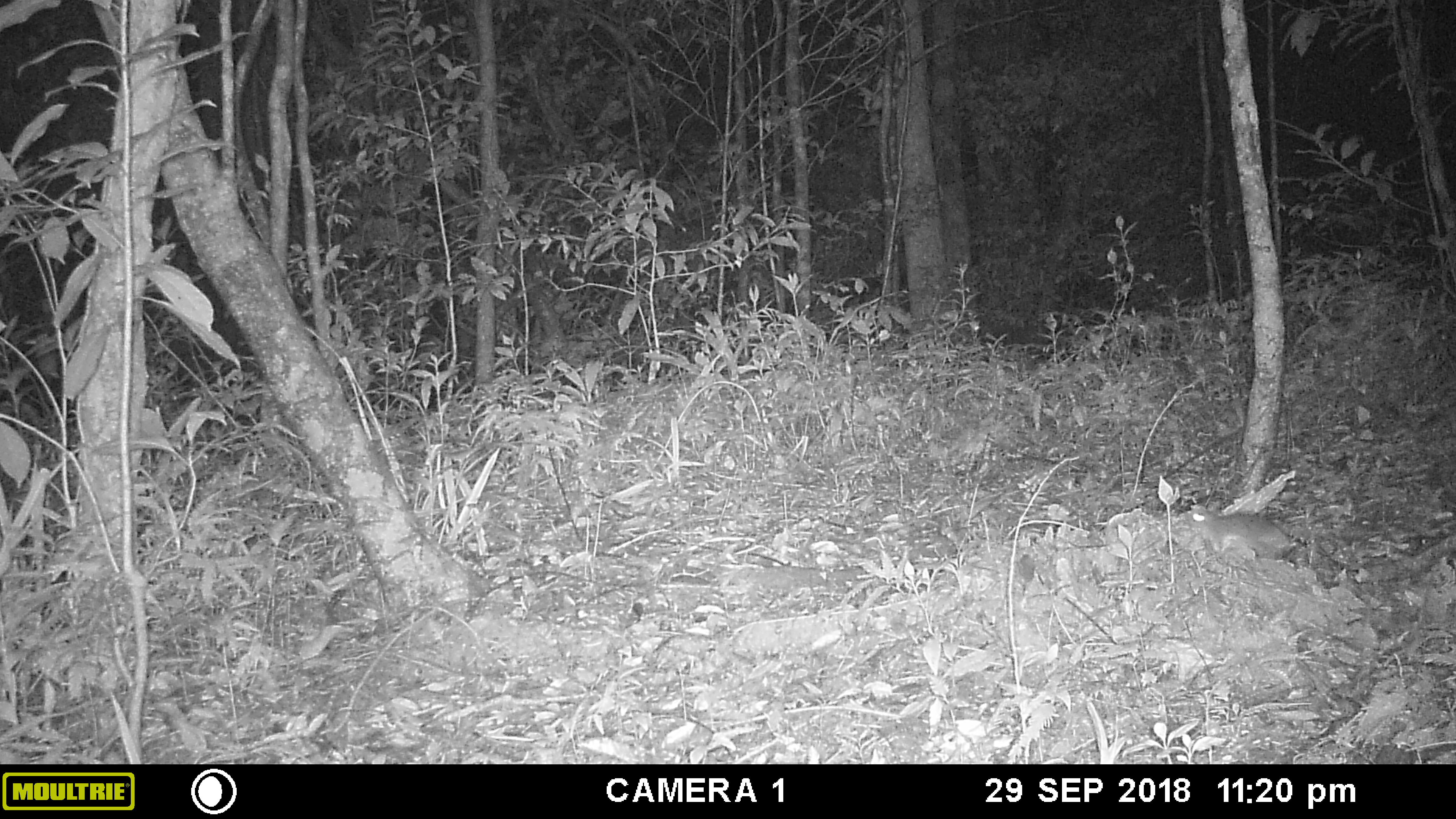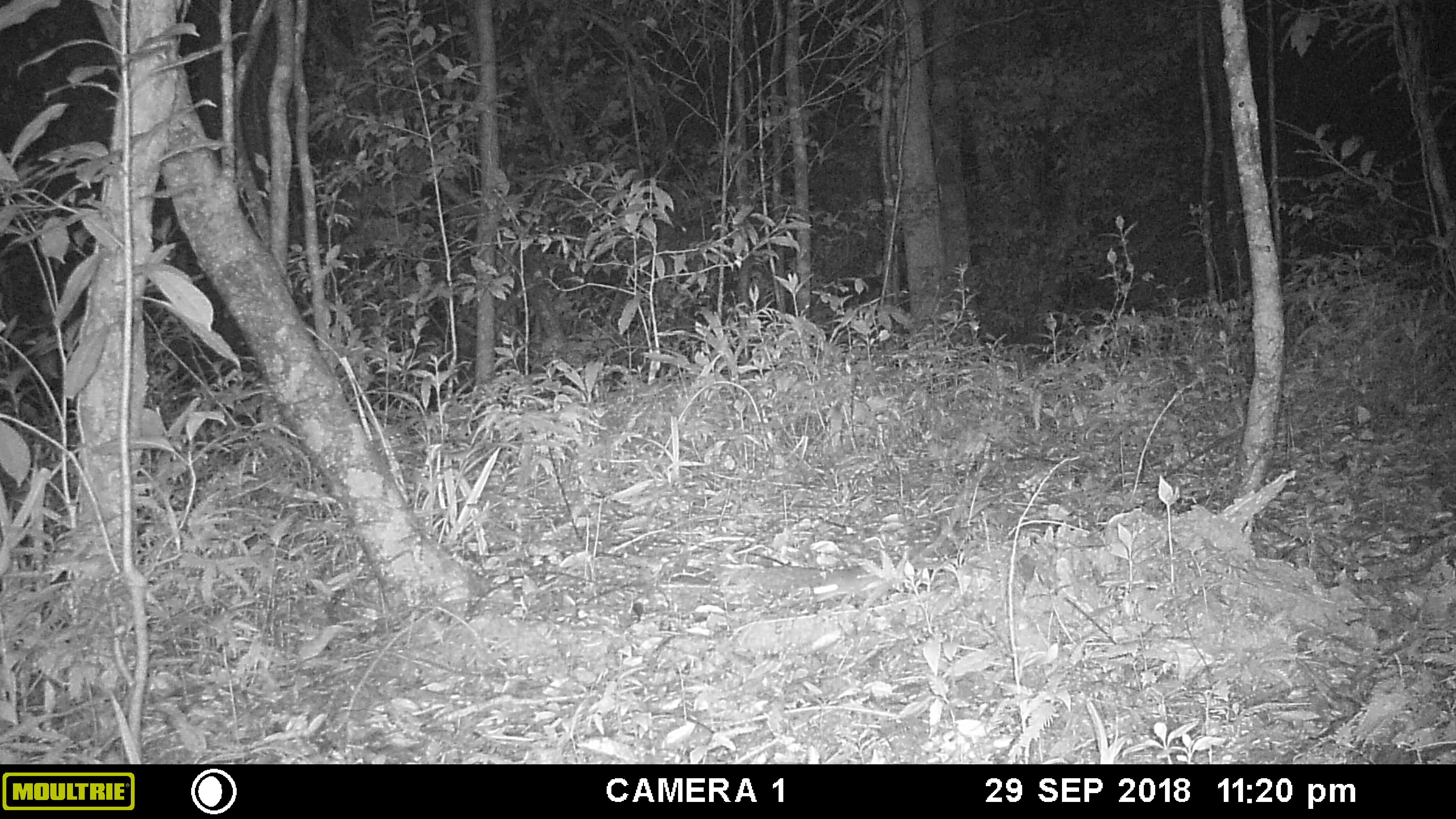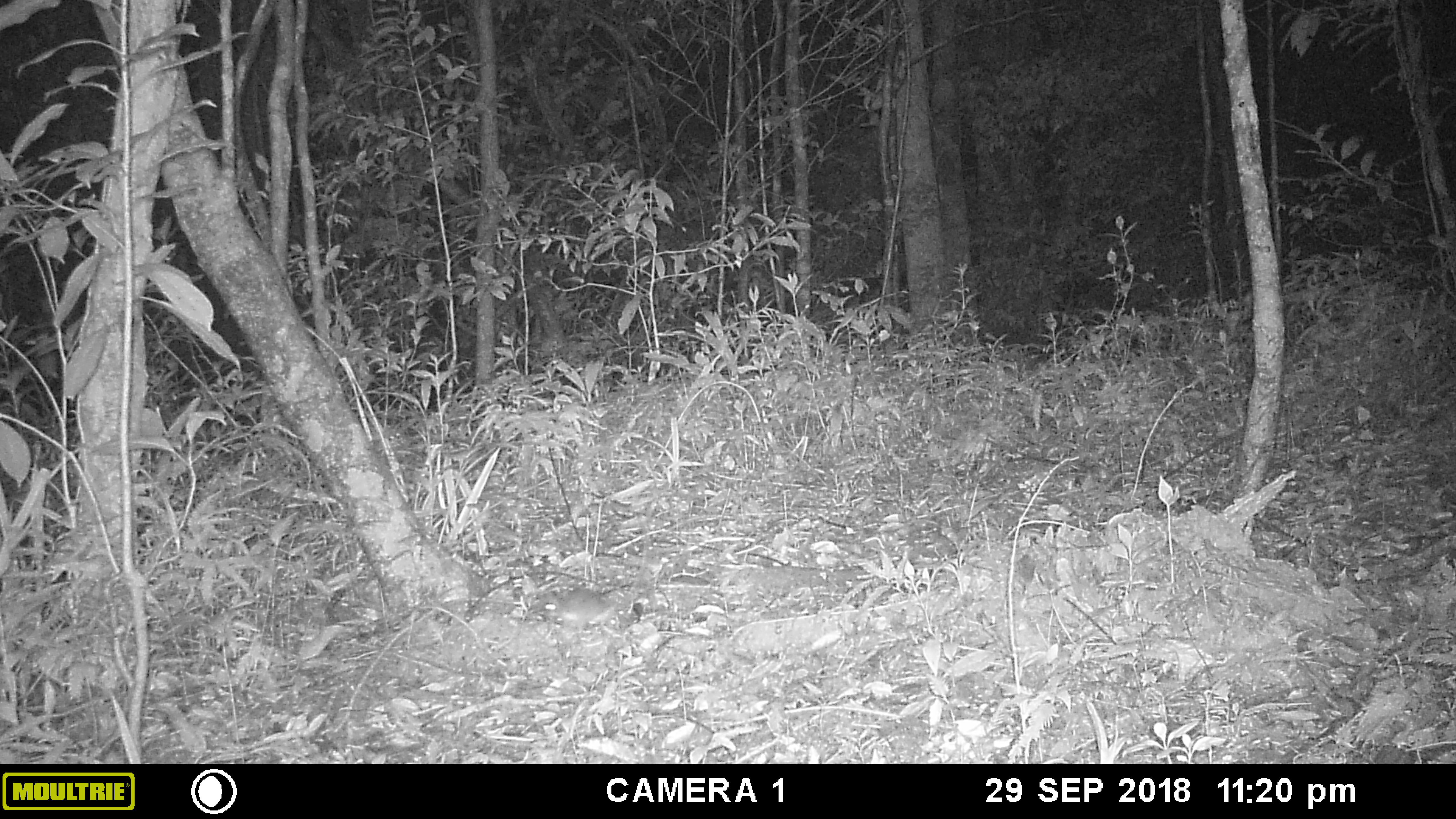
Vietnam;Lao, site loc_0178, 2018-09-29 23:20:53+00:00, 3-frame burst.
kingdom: Animalia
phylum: Chordata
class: Mammalia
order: Rodentia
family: Muridae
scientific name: Muridae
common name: old-world mice and rats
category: unidentified murid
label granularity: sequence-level